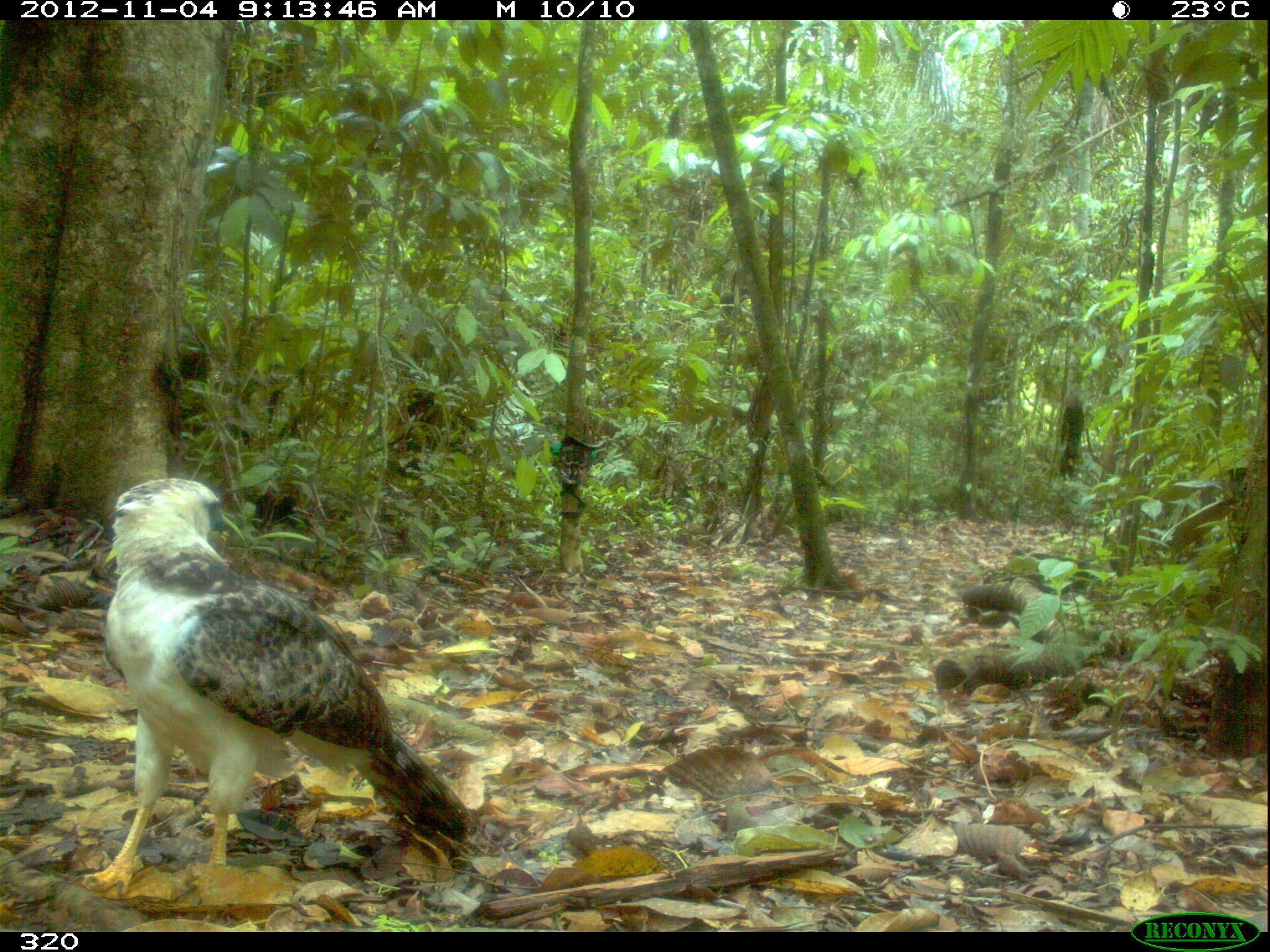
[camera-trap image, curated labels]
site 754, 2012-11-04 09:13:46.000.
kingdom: Animalia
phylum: Chordata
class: Aves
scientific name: Aves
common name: bird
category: unknown bird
Unknown bird (bird) (Aves).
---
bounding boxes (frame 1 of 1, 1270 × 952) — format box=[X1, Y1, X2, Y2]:
unknown bird: box=[69, 473, 479, 902]